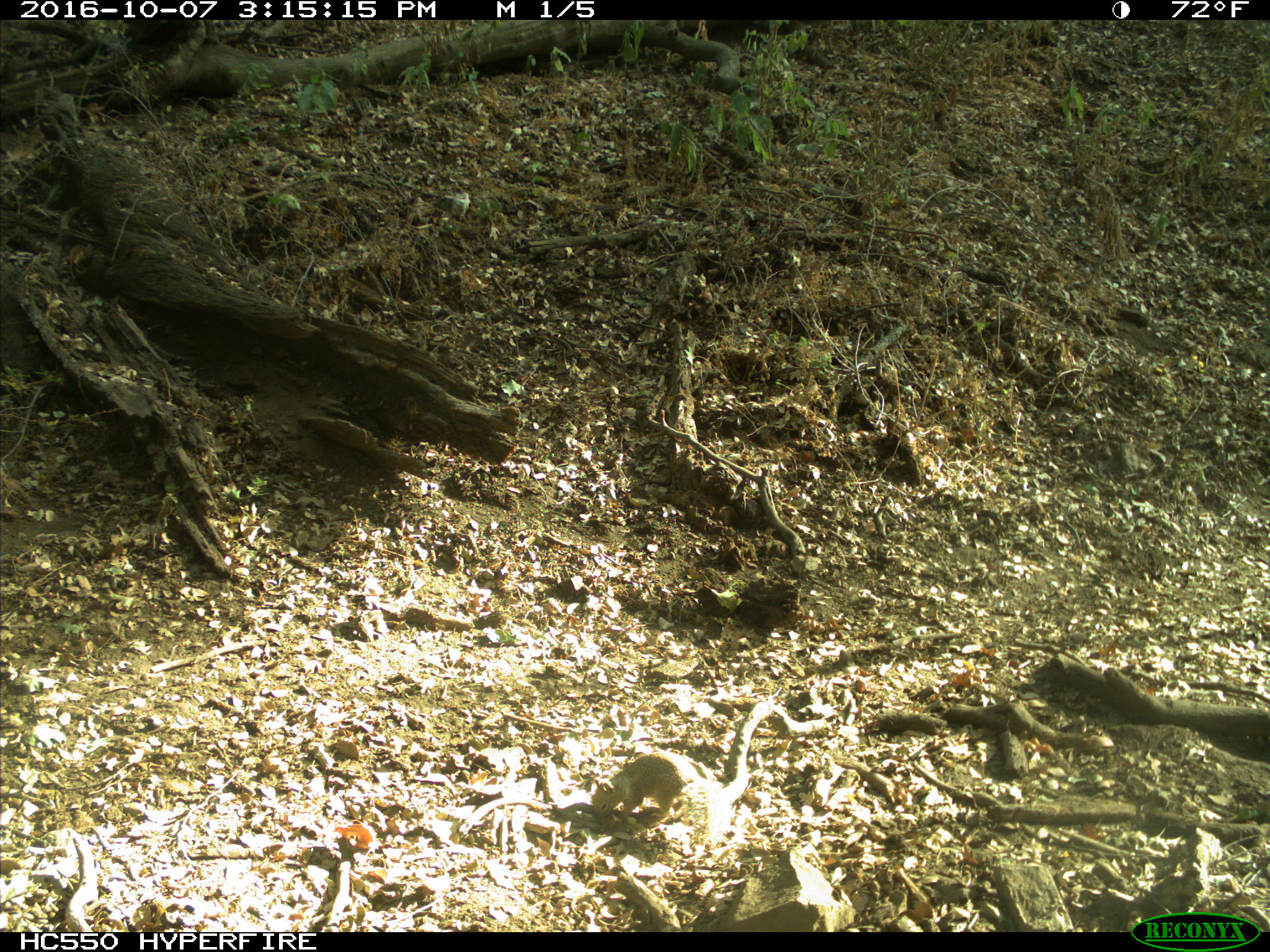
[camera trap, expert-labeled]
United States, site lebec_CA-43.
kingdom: Animalia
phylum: Chordata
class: Mammalia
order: Rodentia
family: Sciuridae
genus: Otospermophilus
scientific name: Otospermophilus beecheyi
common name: california ground squirrel